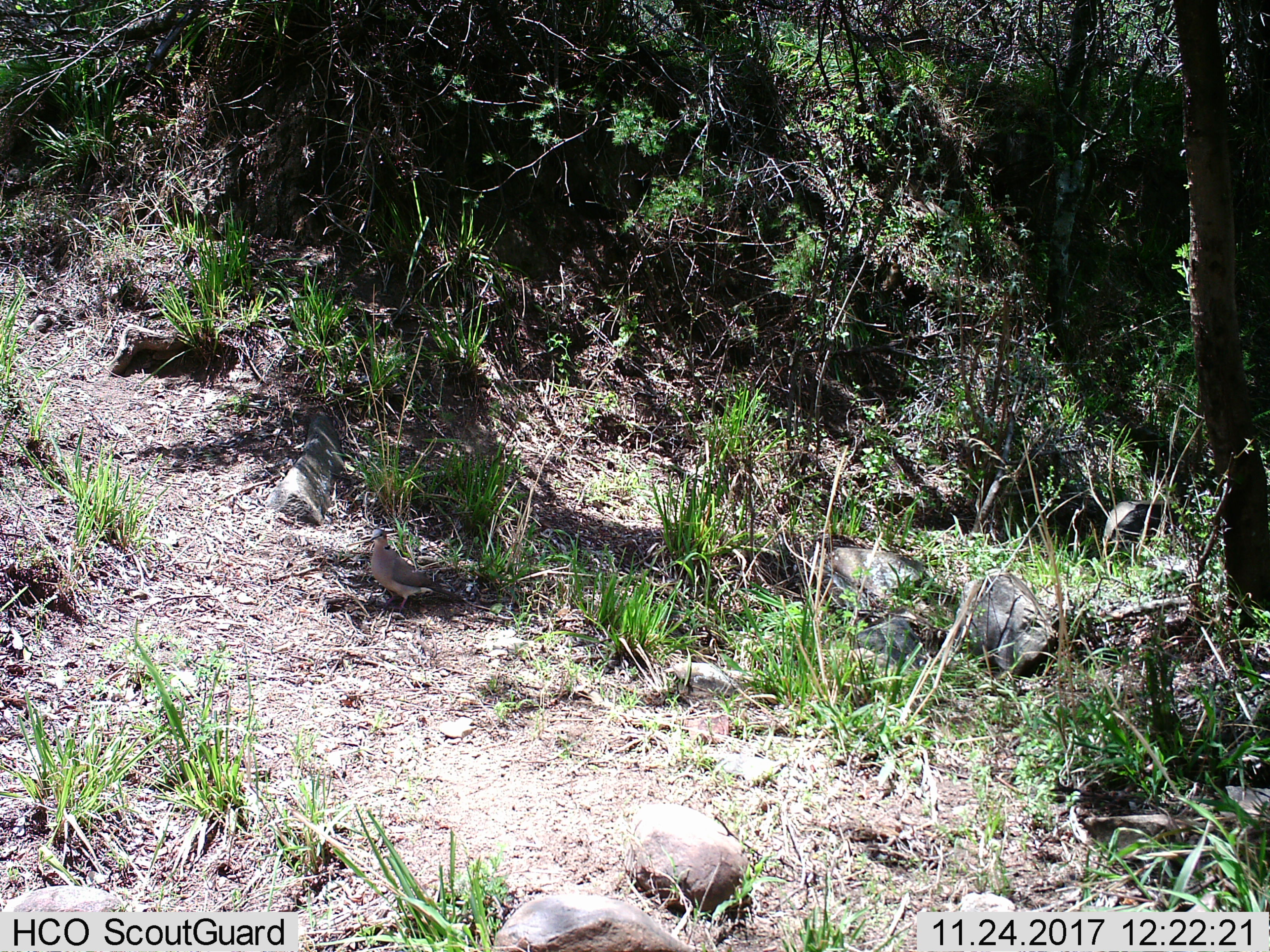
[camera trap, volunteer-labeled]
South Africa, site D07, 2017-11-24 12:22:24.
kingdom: Animalia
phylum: Chordata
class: Aves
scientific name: Aves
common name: bird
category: birdother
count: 1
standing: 80%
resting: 20%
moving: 0%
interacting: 0%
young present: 0%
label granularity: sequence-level